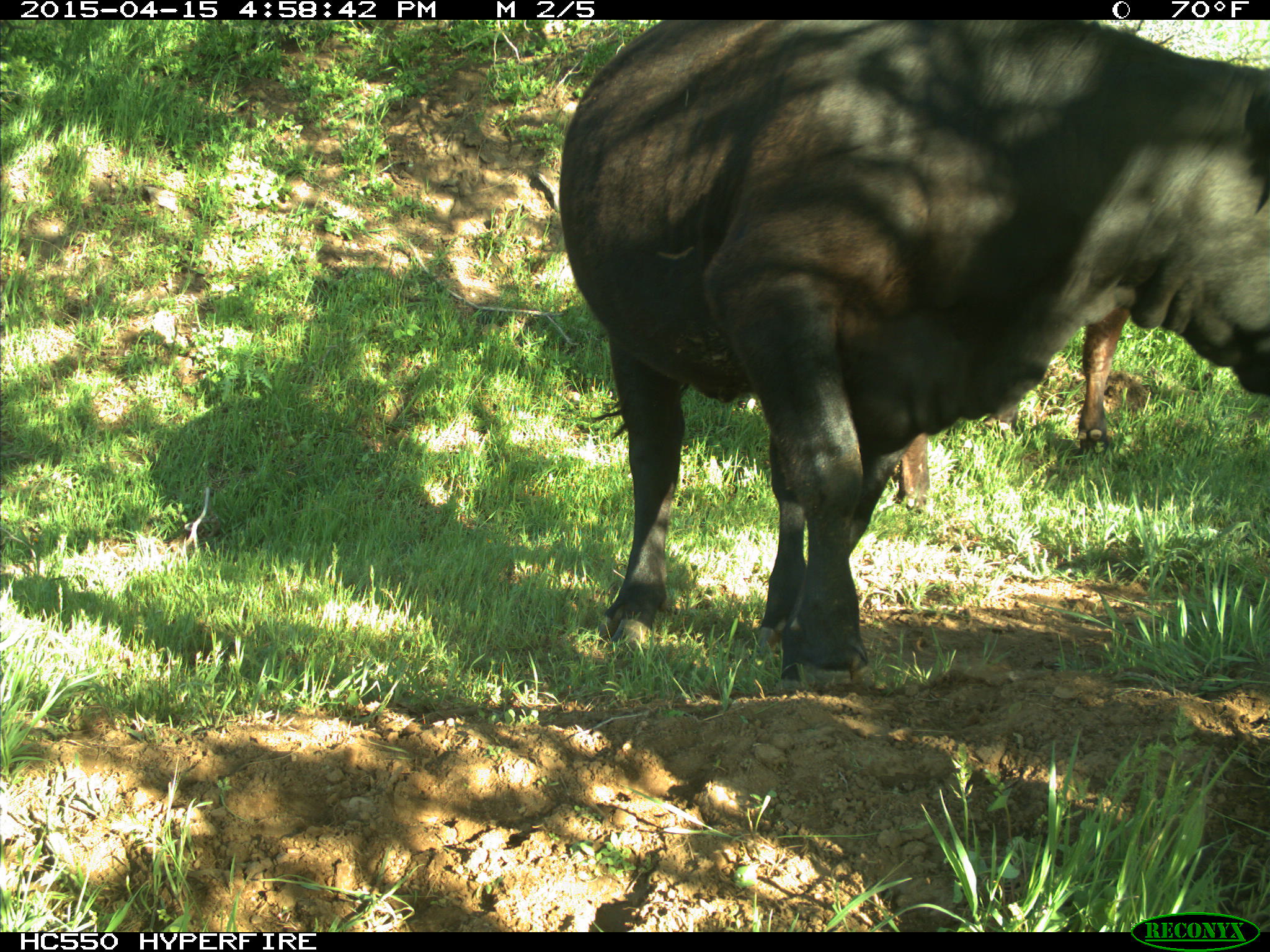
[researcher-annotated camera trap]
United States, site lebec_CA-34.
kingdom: Animalia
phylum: Chordata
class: Mammalia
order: Artiodactyla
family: Bovidae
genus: Bos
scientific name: Bos taurus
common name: domestic cow